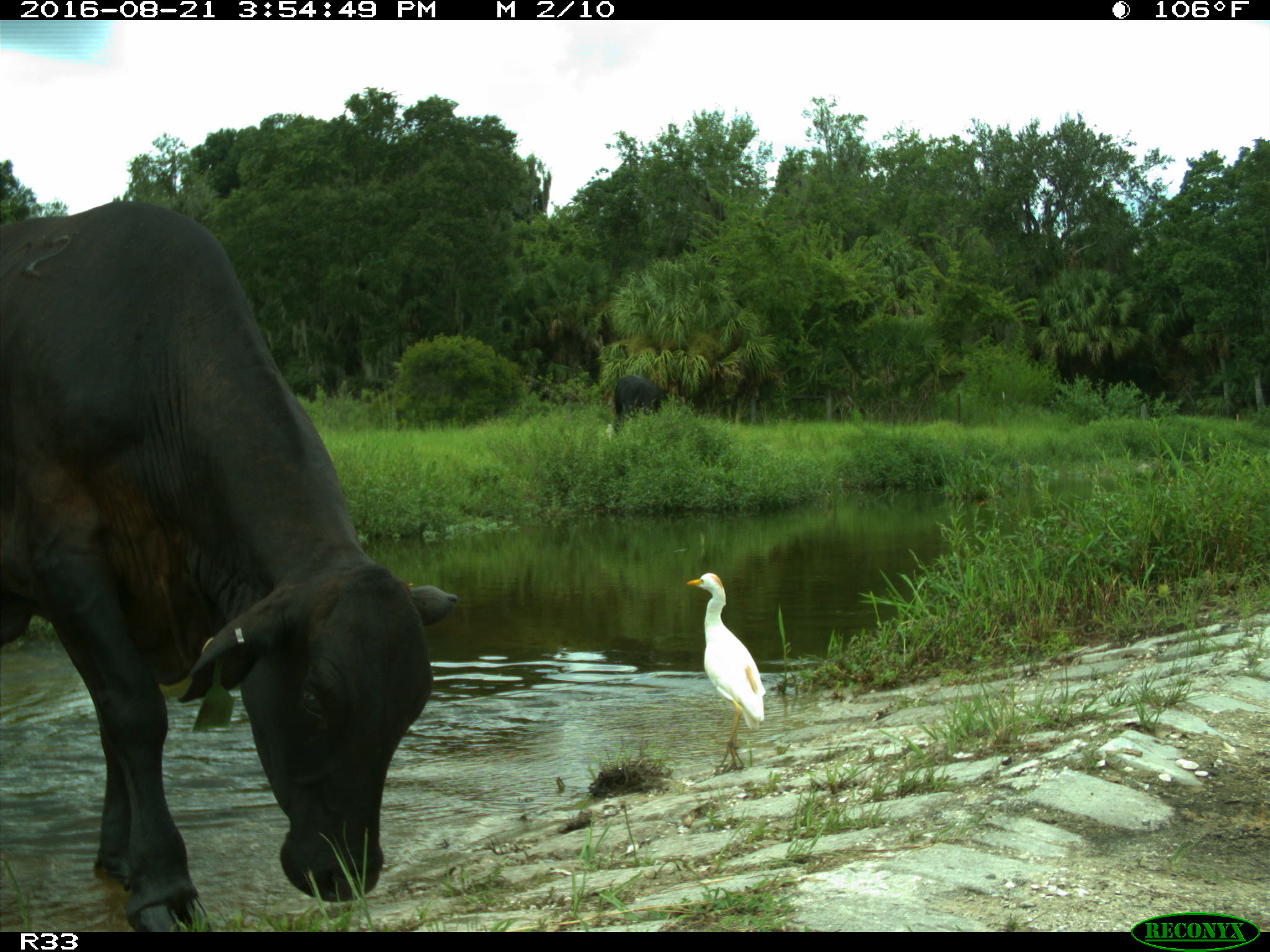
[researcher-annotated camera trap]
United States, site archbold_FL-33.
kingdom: Animalia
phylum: Chordata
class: Mammalia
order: Artiodactyla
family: Bovidae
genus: Bos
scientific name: Bos taurus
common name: domestic cow